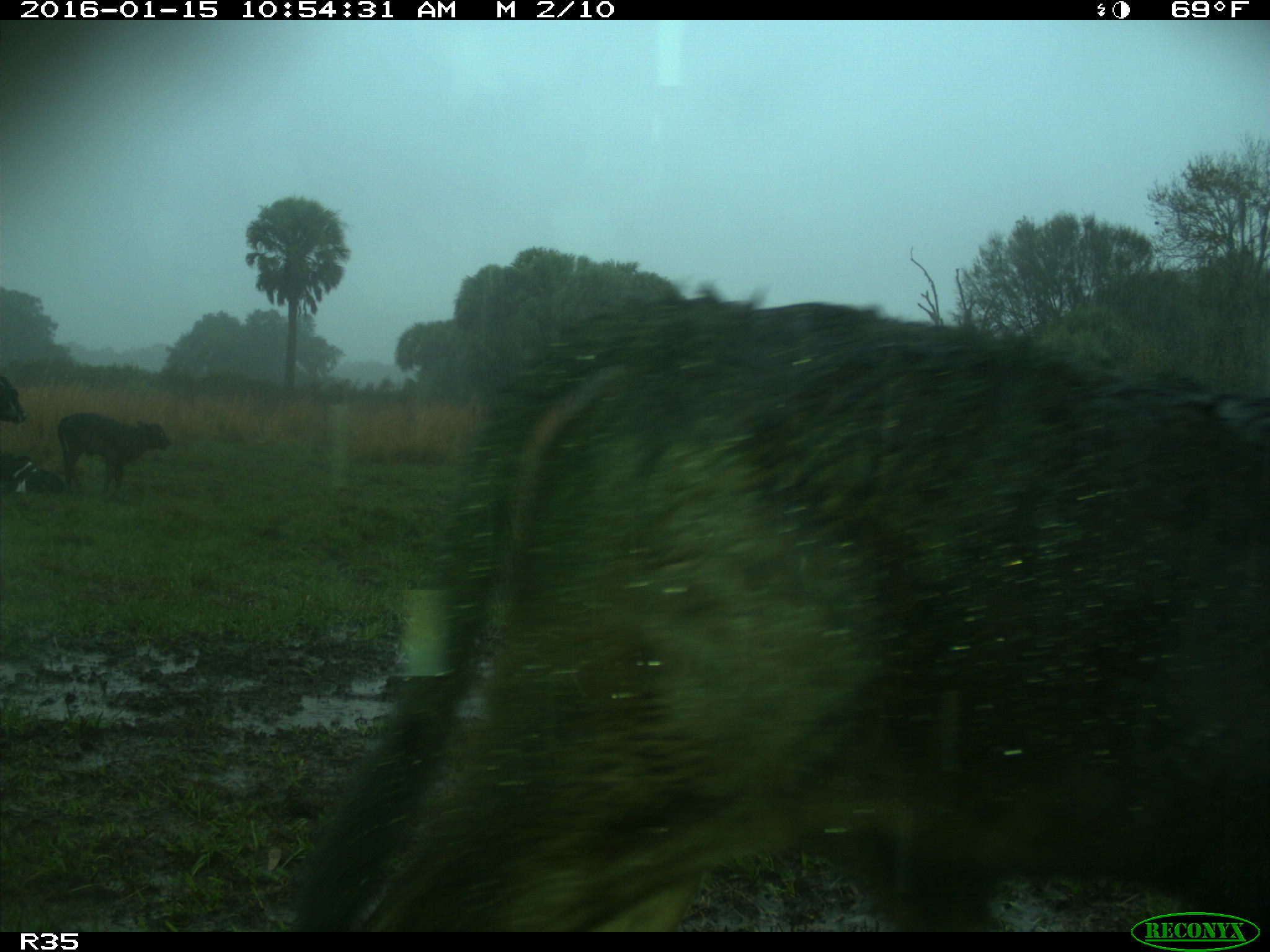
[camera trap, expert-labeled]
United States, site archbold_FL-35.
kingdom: Animalia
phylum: Chordata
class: Mammalia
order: Artiodactyla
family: Bovidae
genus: Bos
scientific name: Bos taurus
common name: domestic cow